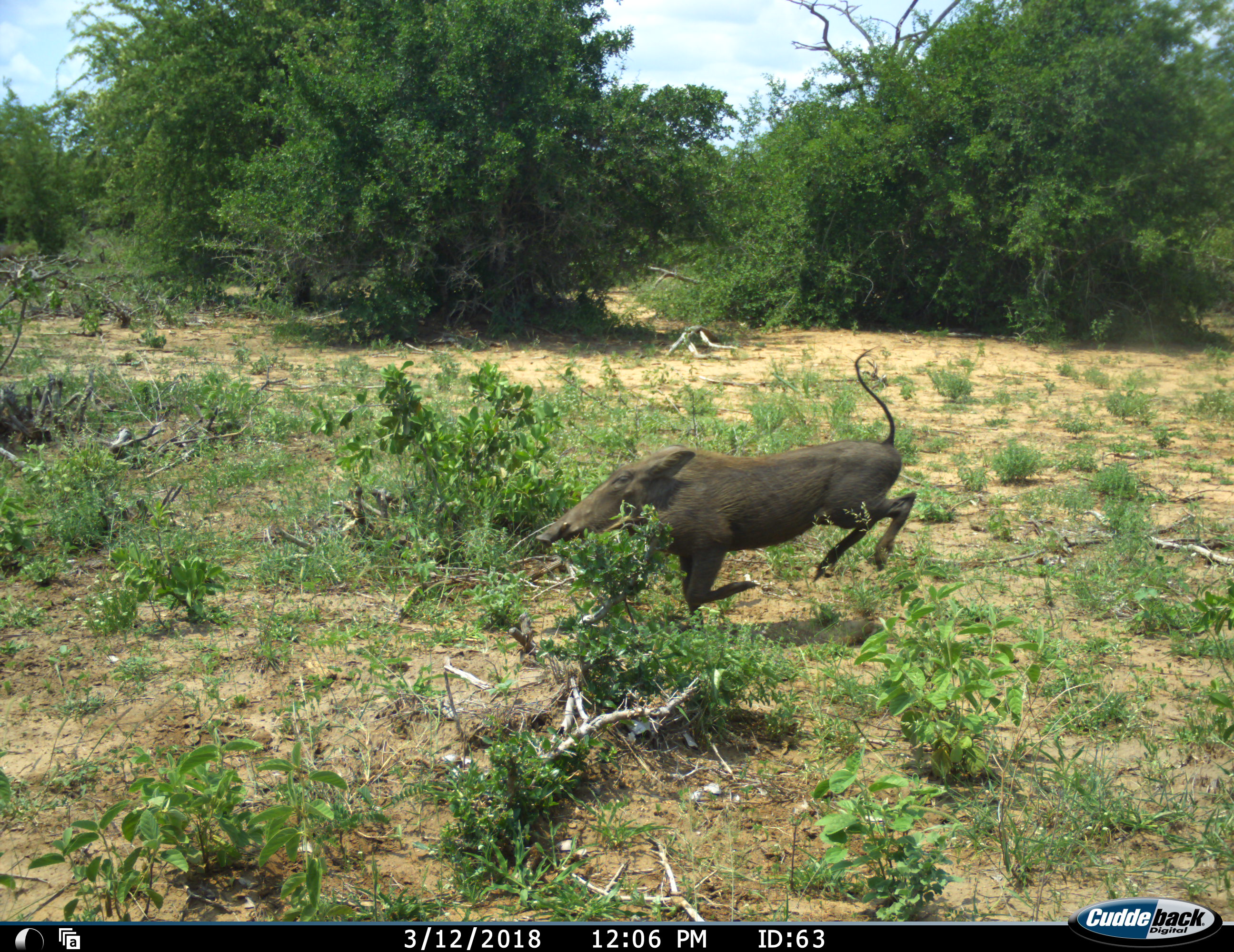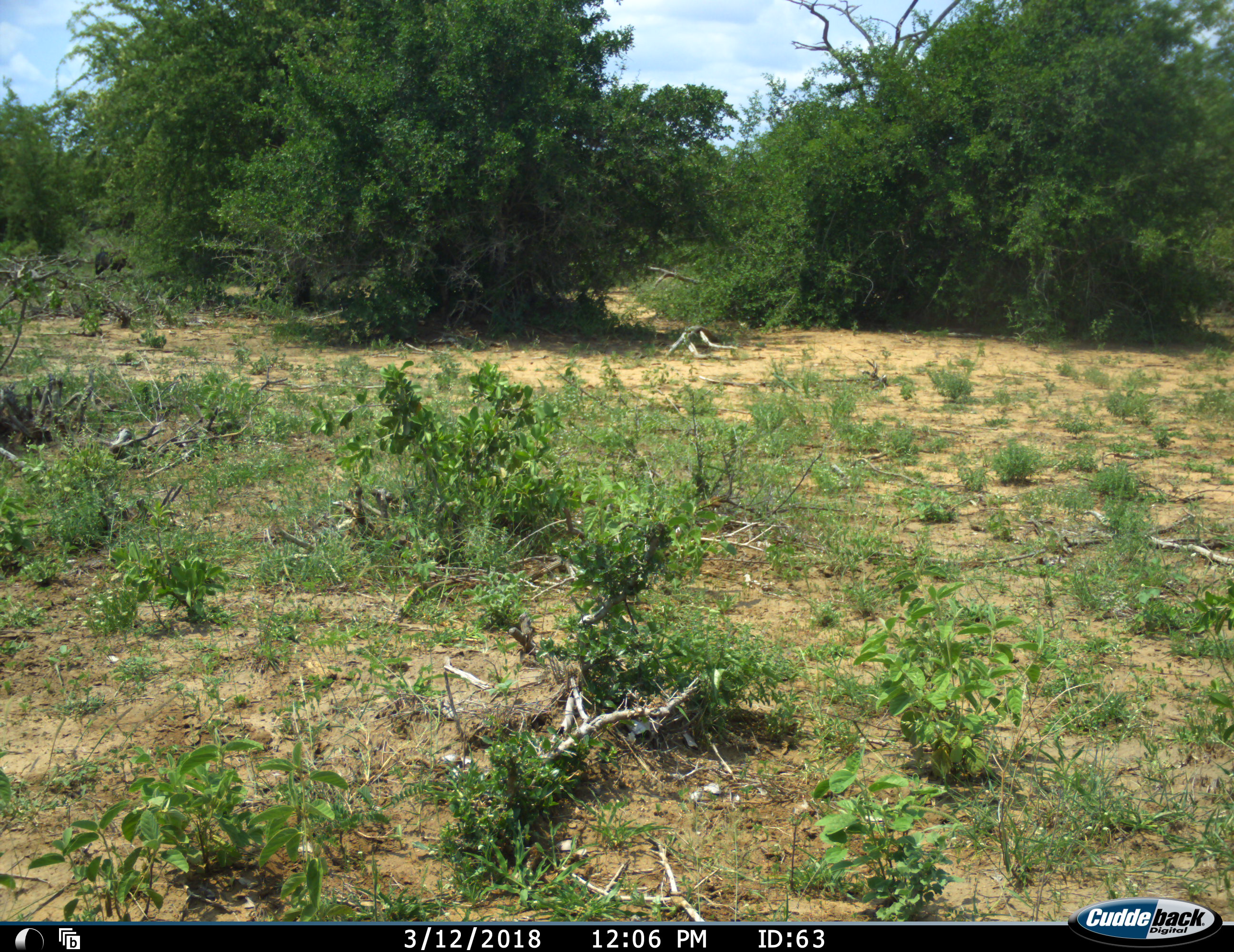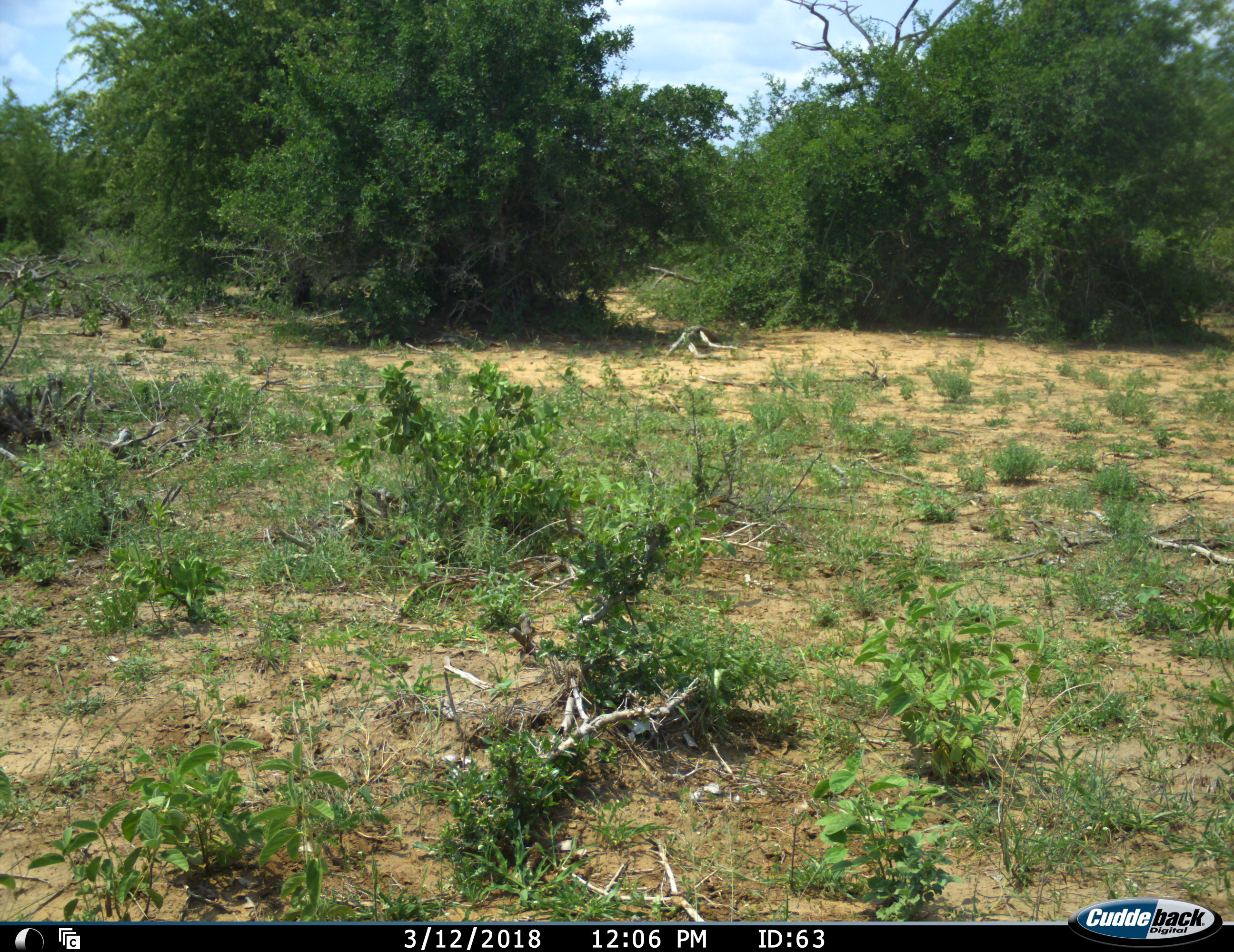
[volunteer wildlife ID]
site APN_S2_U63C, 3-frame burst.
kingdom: Animalia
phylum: Chordata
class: Mammalia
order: Artiodactyla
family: Suidae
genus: Phacochoerus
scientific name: Phacochoerus africanus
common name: warthog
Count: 1.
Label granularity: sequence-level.